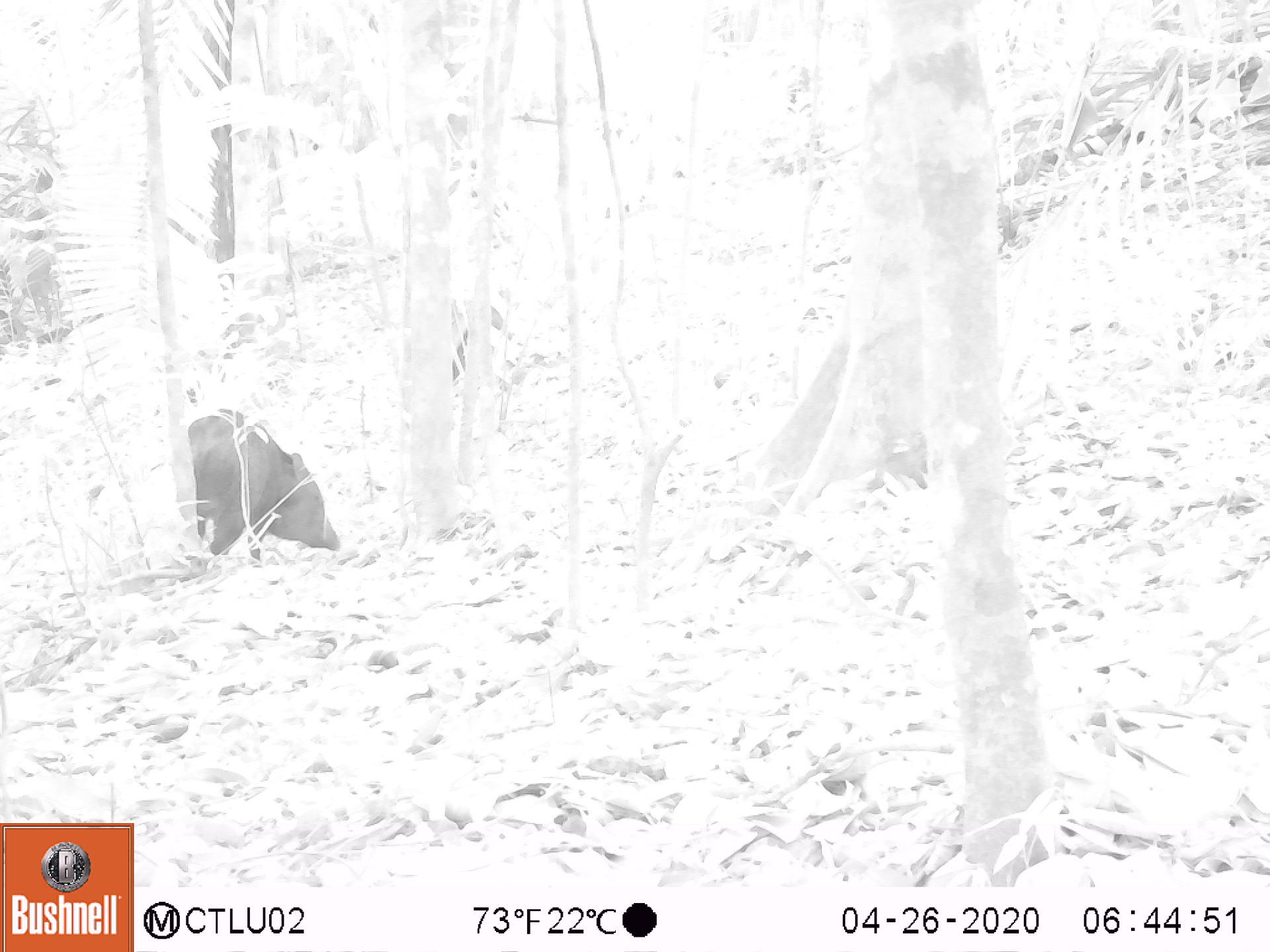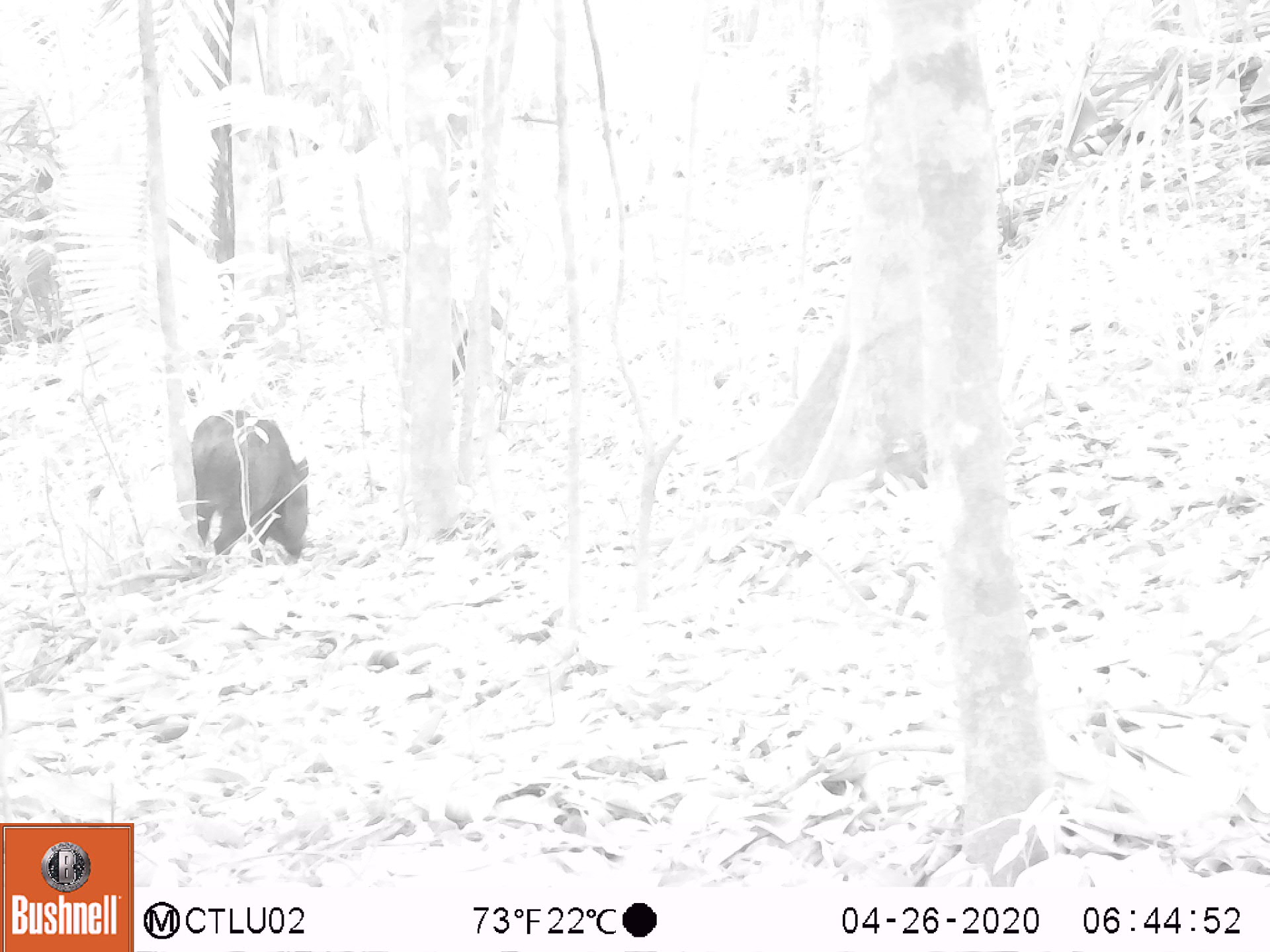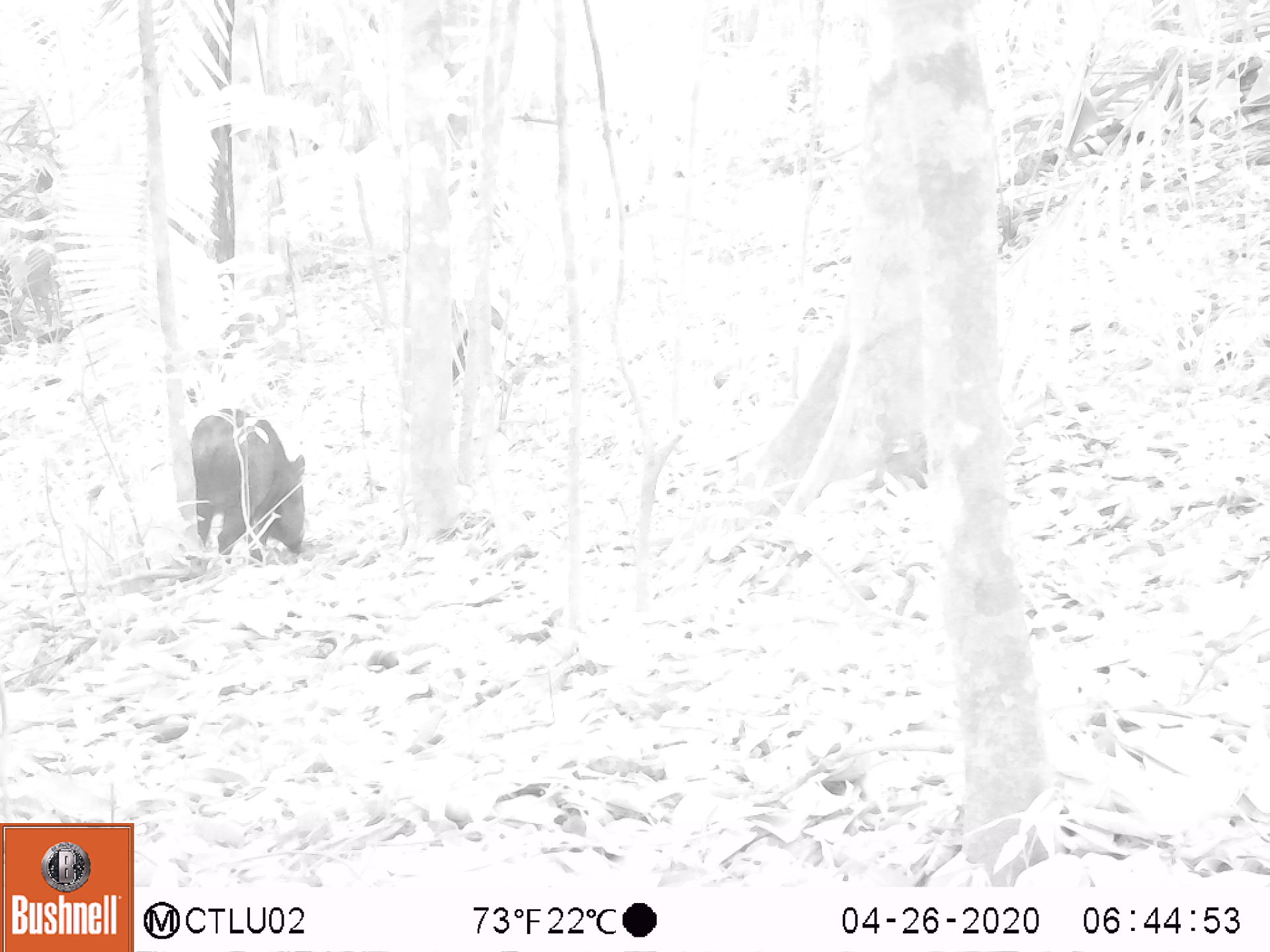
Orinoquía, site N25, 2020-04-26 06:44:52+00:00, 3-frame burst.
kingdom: Animalia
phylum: Chordata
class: Mammalia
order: Artiodactyla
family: Tayassuidae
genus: Pecari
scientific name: Pecari tajacu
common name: collared peccary